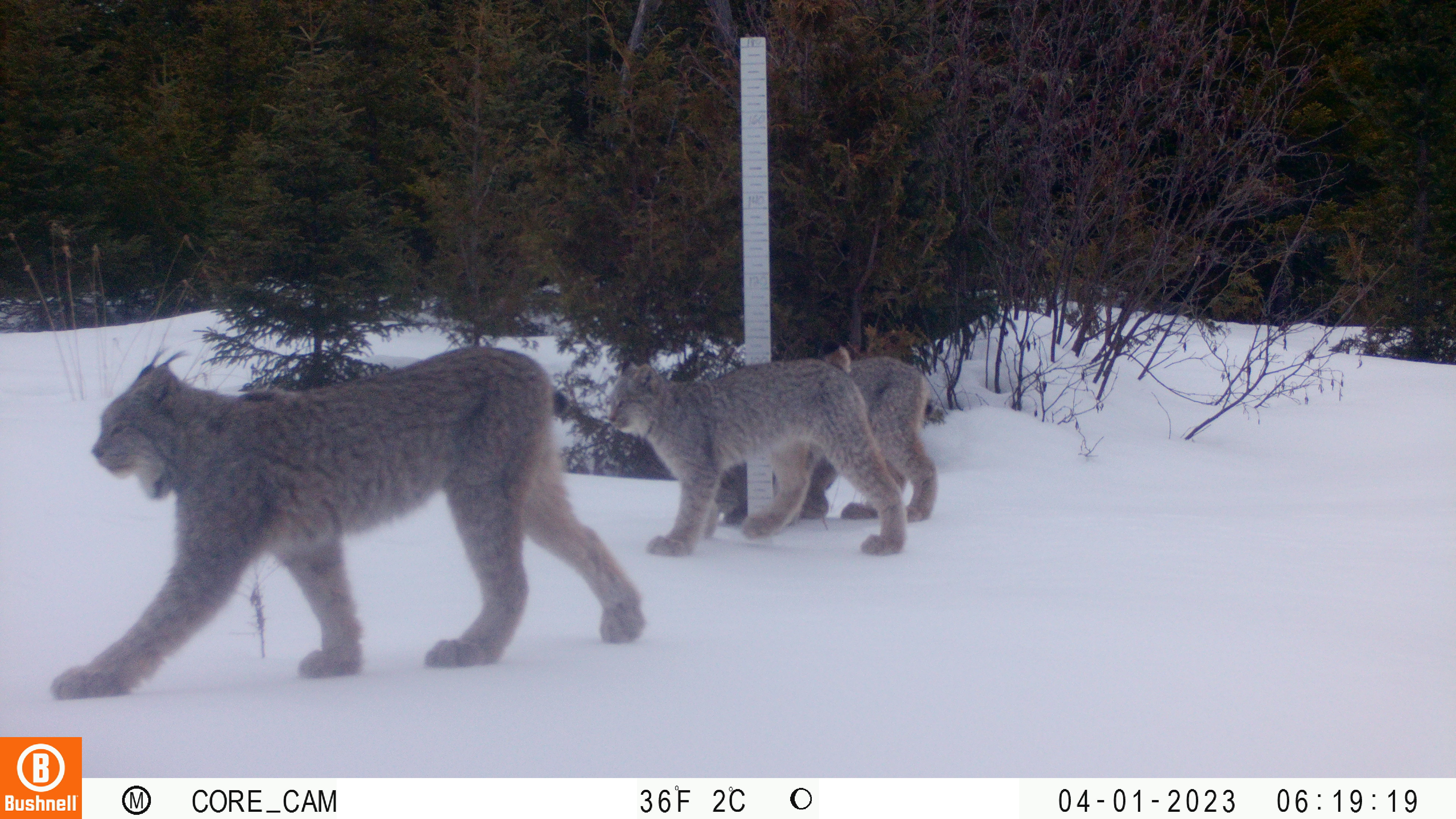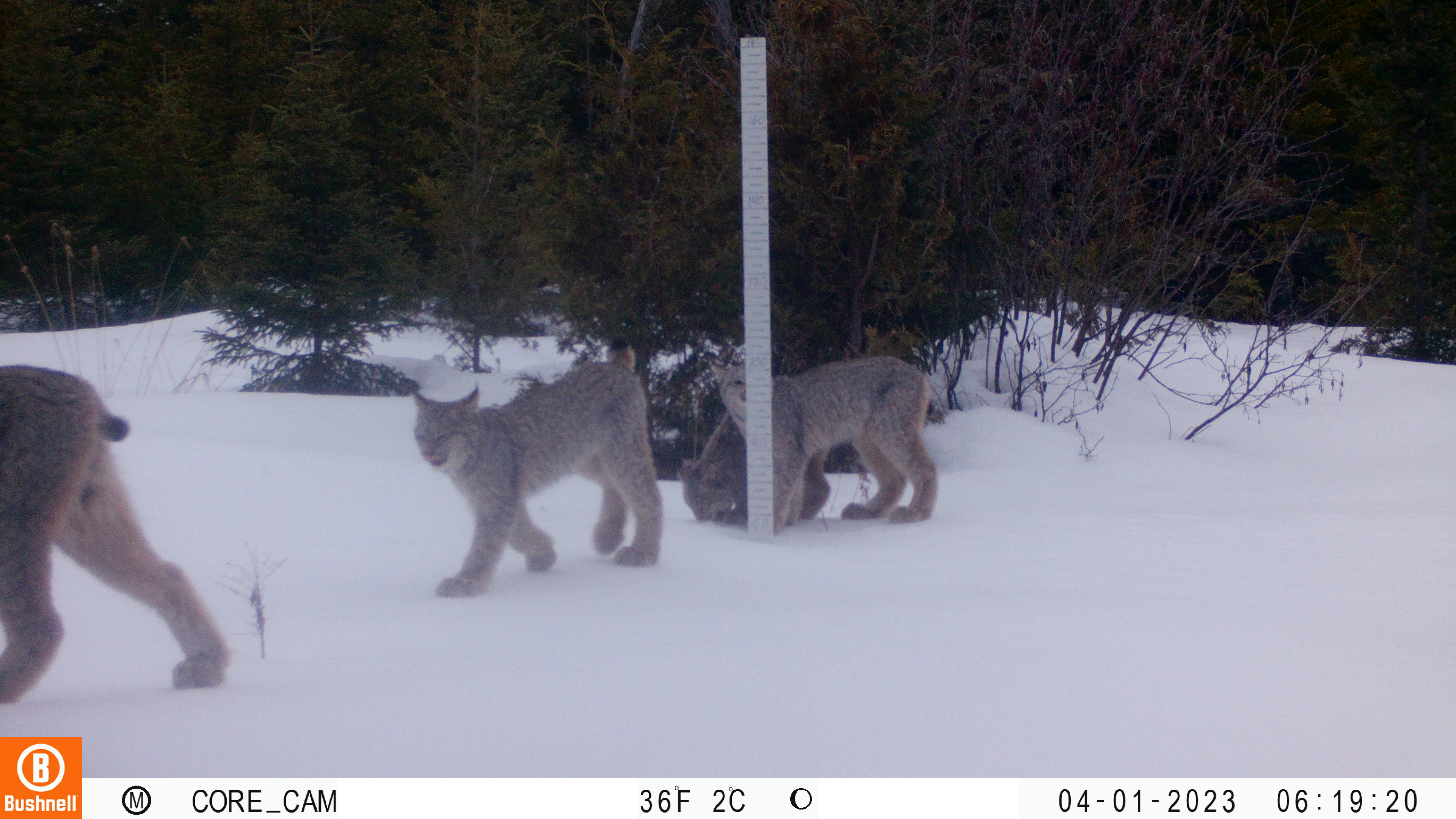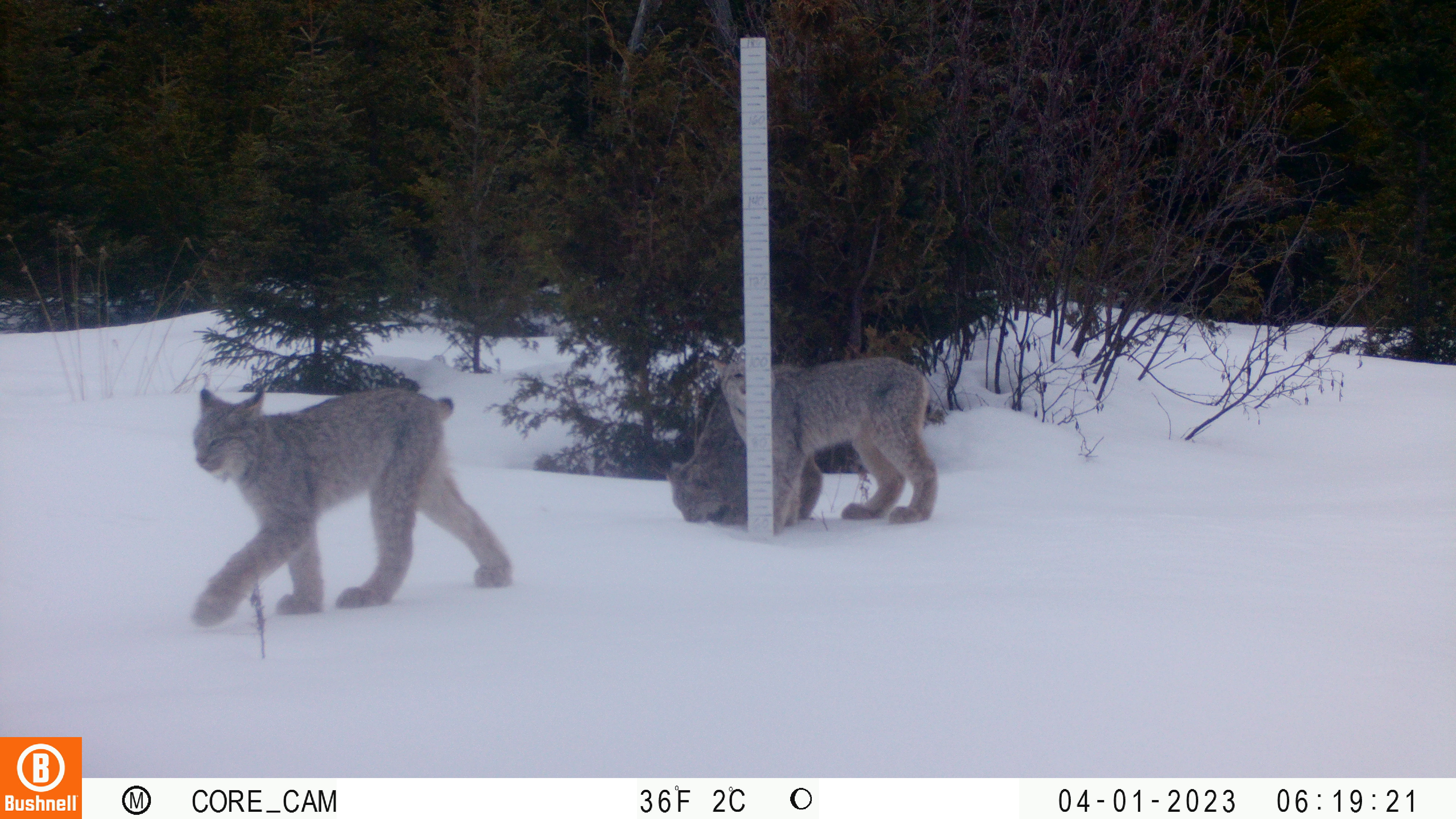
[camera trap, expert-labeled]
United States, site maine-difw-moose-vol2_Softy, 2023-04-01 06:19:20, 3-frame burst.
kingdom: Animalia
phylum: Chordata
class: Mammalia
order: Carnivora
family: Felidae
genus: Lynx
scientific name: Lynx canadensis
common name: canada lynx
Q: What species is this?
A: Canada lynx (Lynx canadensis).